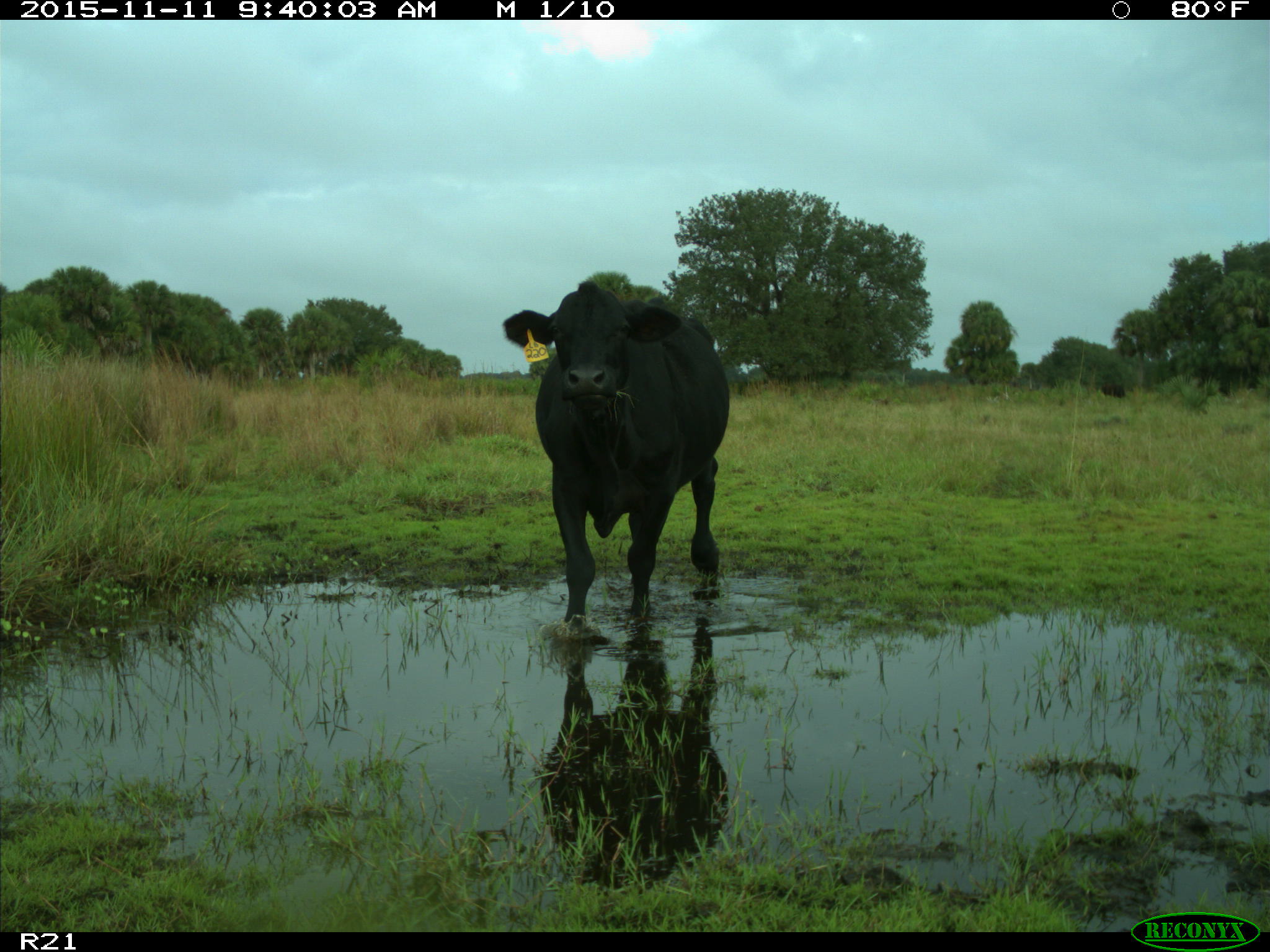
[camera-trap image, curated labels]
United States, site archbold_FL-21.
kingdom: Animalia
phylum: Chordata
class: Mammalia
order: Artiodactyla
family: Bovidae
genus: Bos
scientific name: Bos taurus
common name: domestic cow